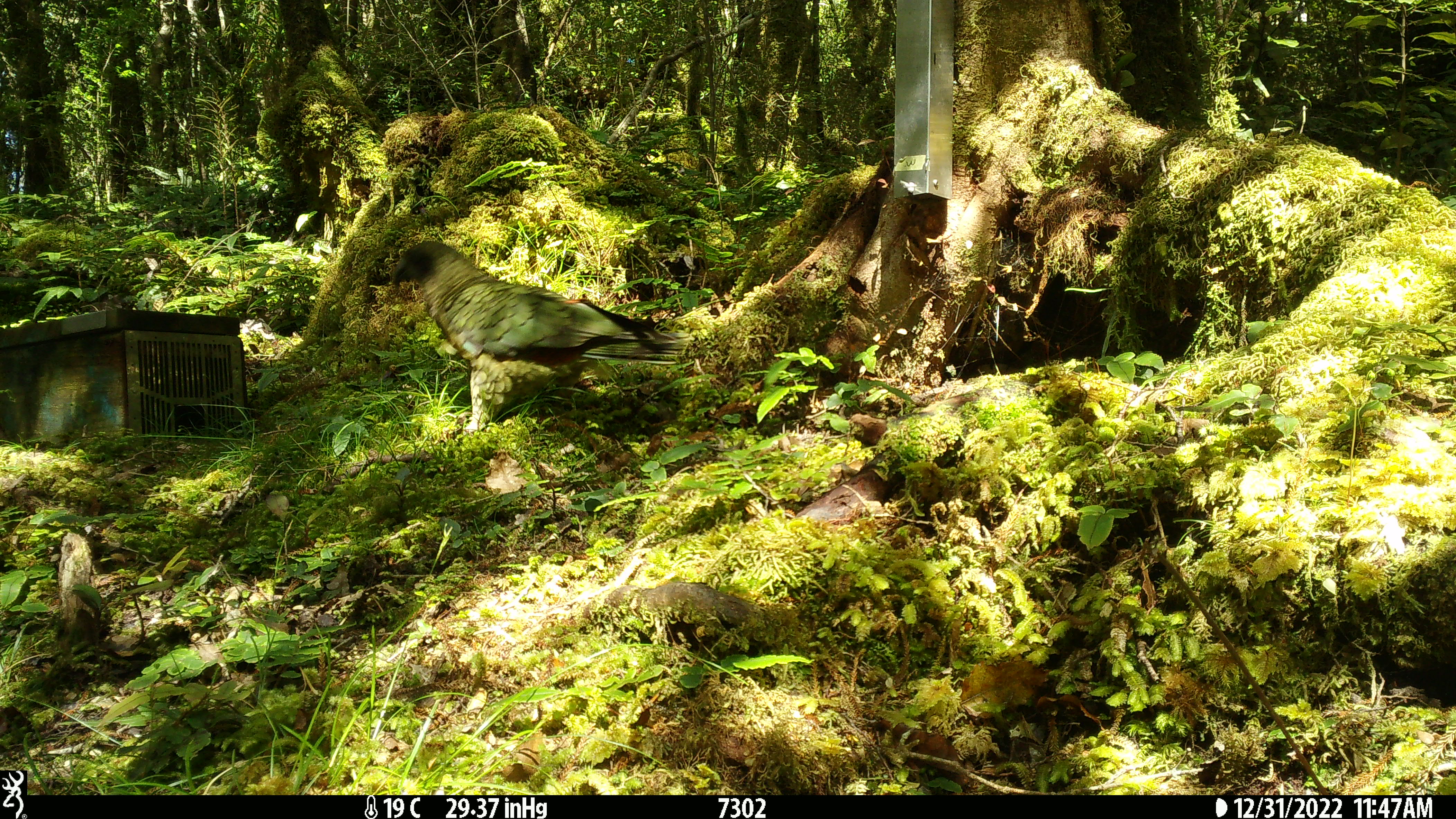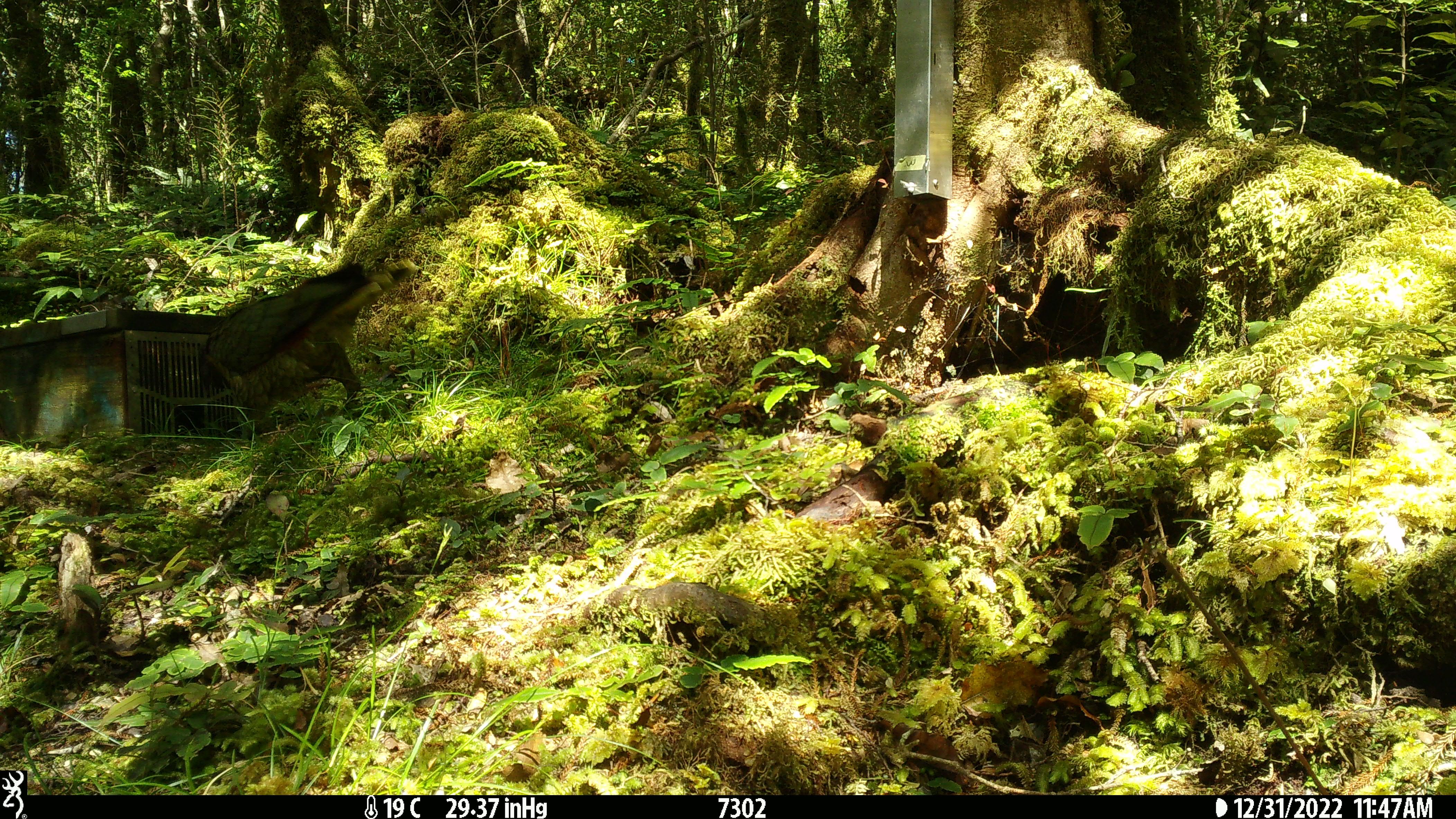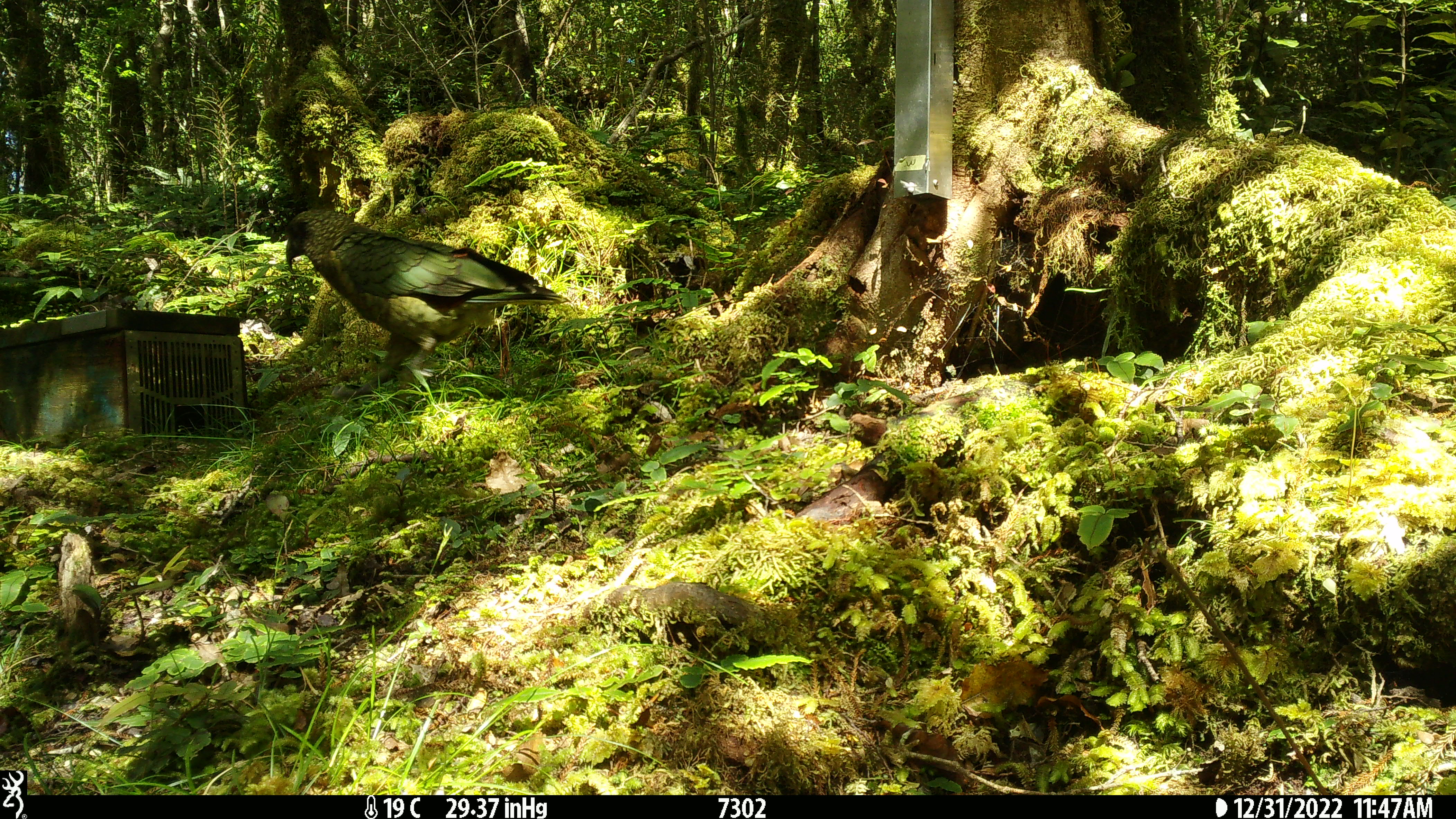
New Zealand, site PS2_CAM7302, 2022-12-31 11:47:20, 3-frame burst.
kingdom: Animalia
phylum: Chordata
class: Aves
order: Psittaciformes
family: Strigopidae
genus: Nestor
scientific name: Nestor notabilis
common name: kea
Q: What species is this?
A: Kea (Nestor notabilis).